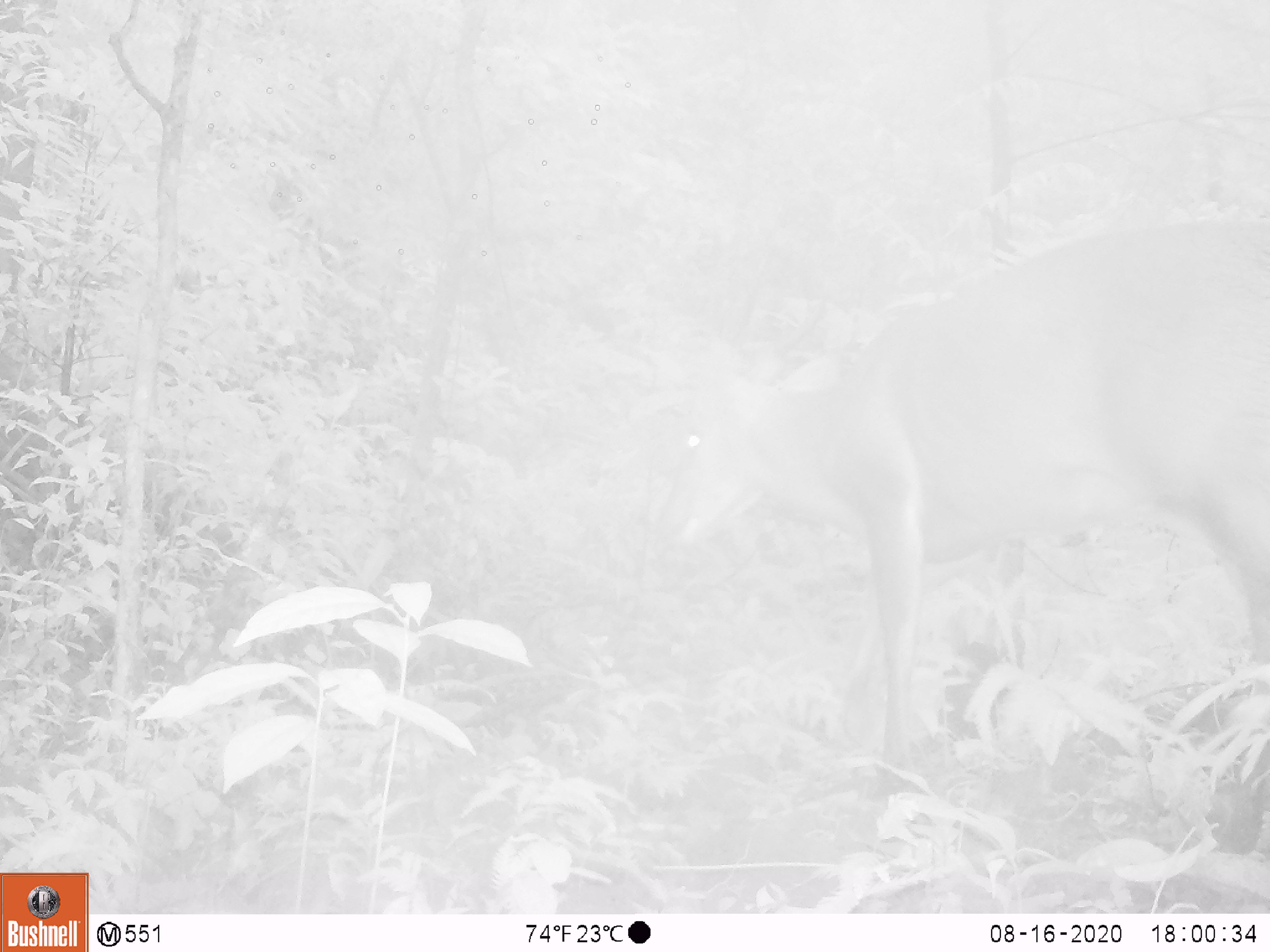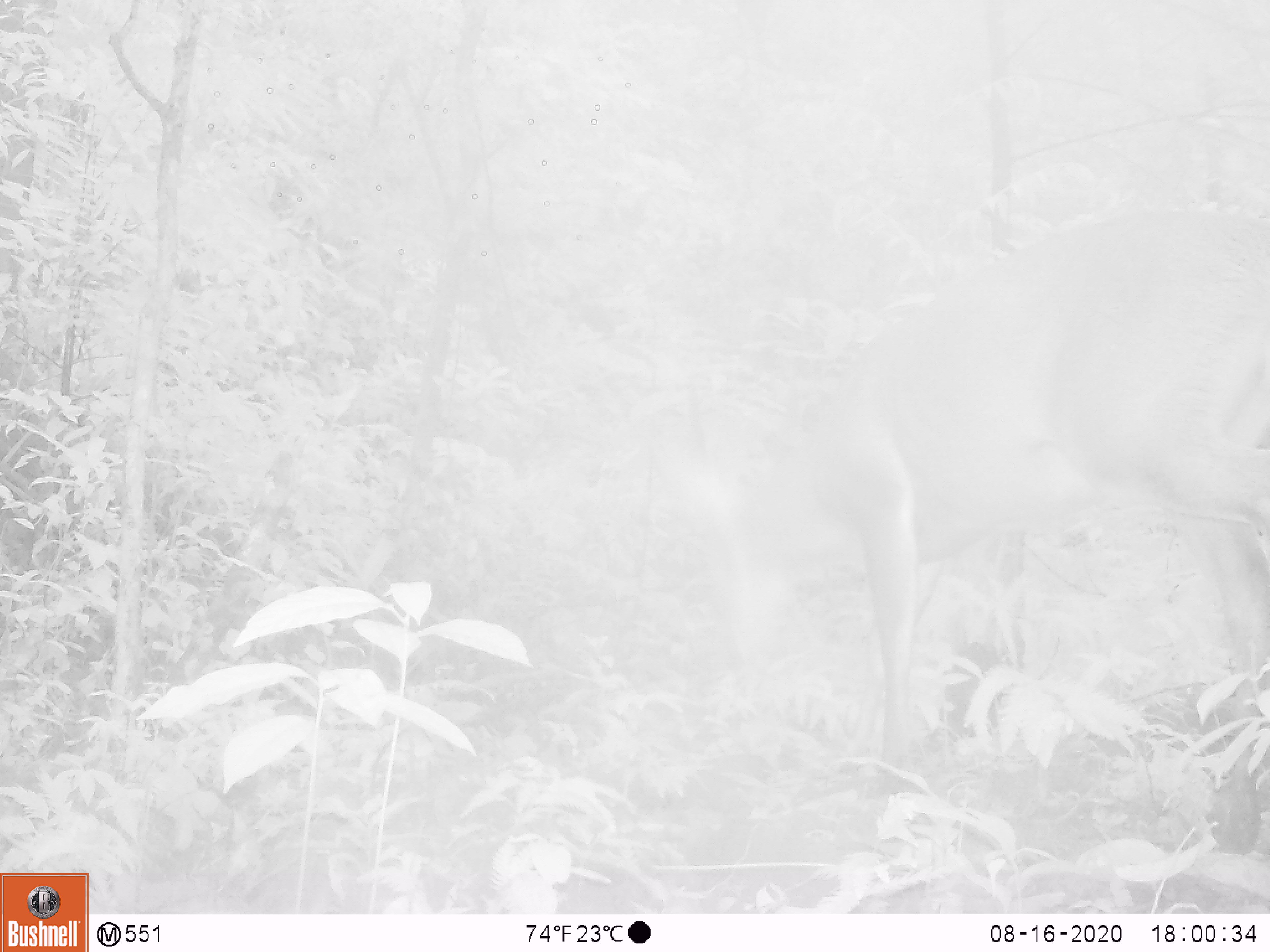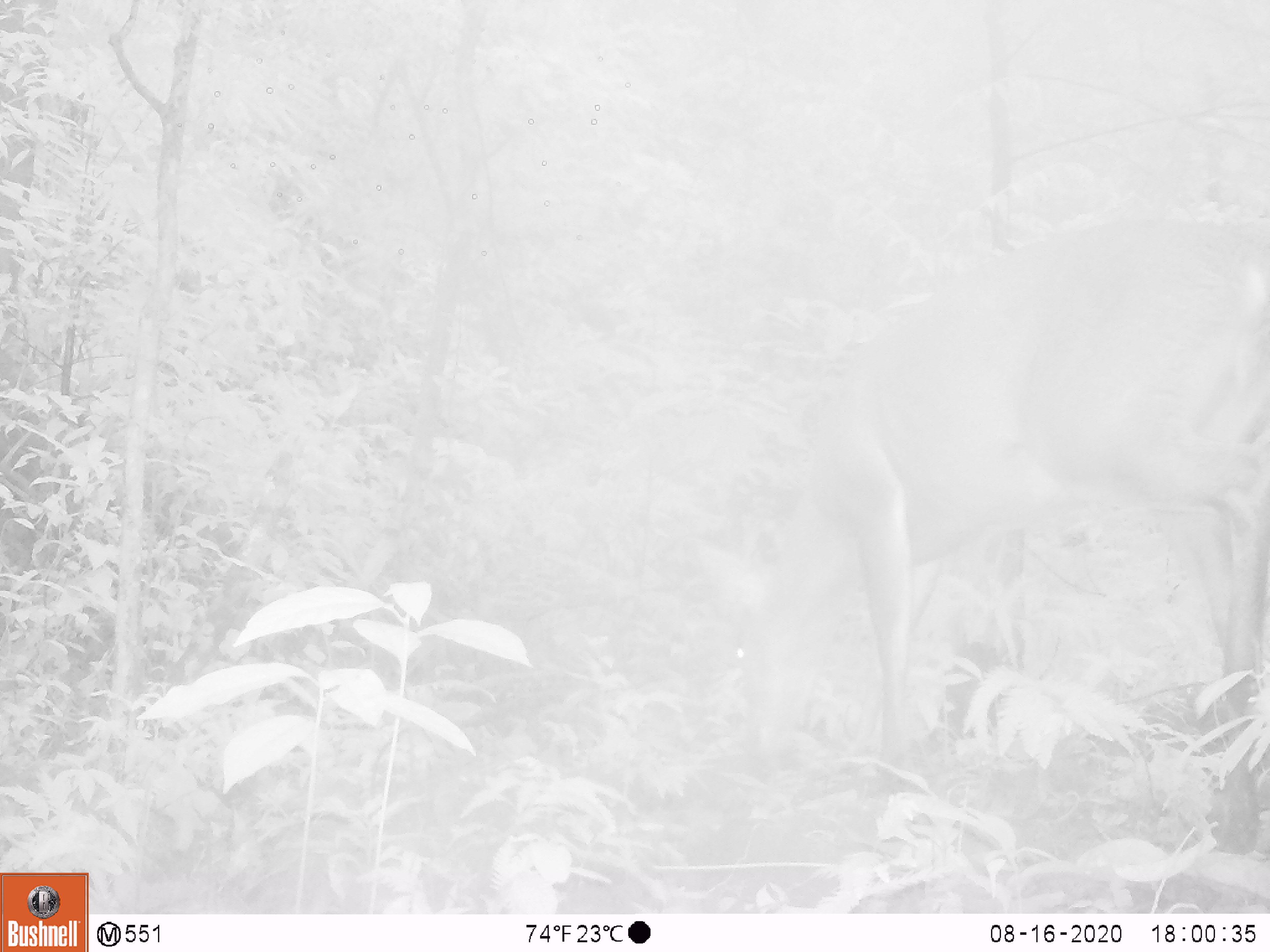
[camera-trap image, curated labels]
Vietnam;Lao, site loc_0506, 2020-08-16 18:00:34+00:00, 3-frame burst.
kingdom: Animalia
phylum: Chordata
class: Mammalia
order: Artiodactyla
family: Cervidae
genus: Muntiacus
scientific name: Muntiacus vuquangensis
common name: large-antlered muntjac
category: large antlered muntjac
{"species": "large antlered muntjac (large-antlered muntjac) (Muntiacus vuquangensis)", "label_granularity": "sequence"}